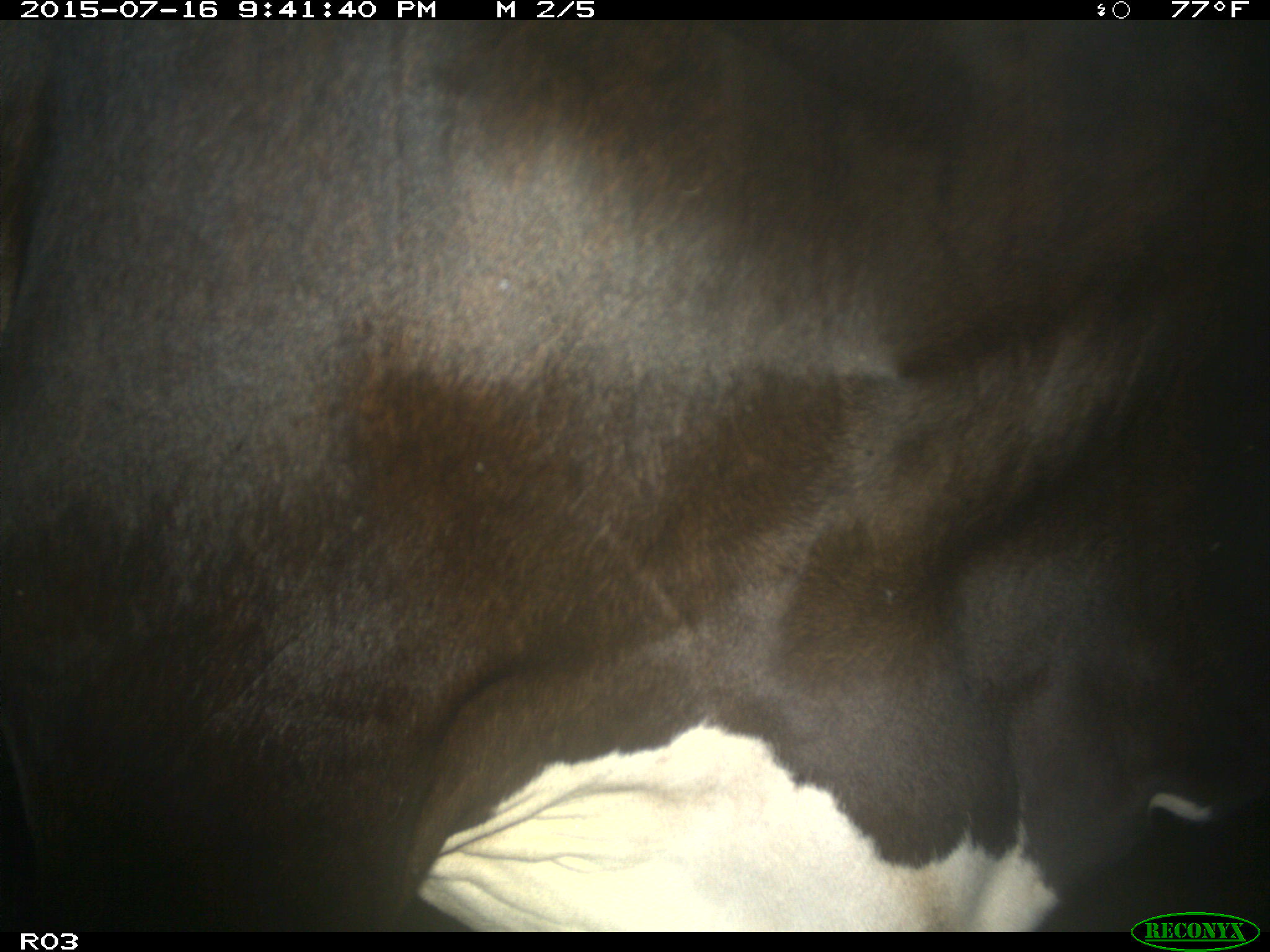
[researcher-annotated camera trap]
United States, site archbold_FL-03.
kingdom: Animalia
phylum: Chordata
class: Mammalia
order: Artiodactyla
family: Bovidae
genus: Bos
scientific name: Bos taurus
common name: domestic cow